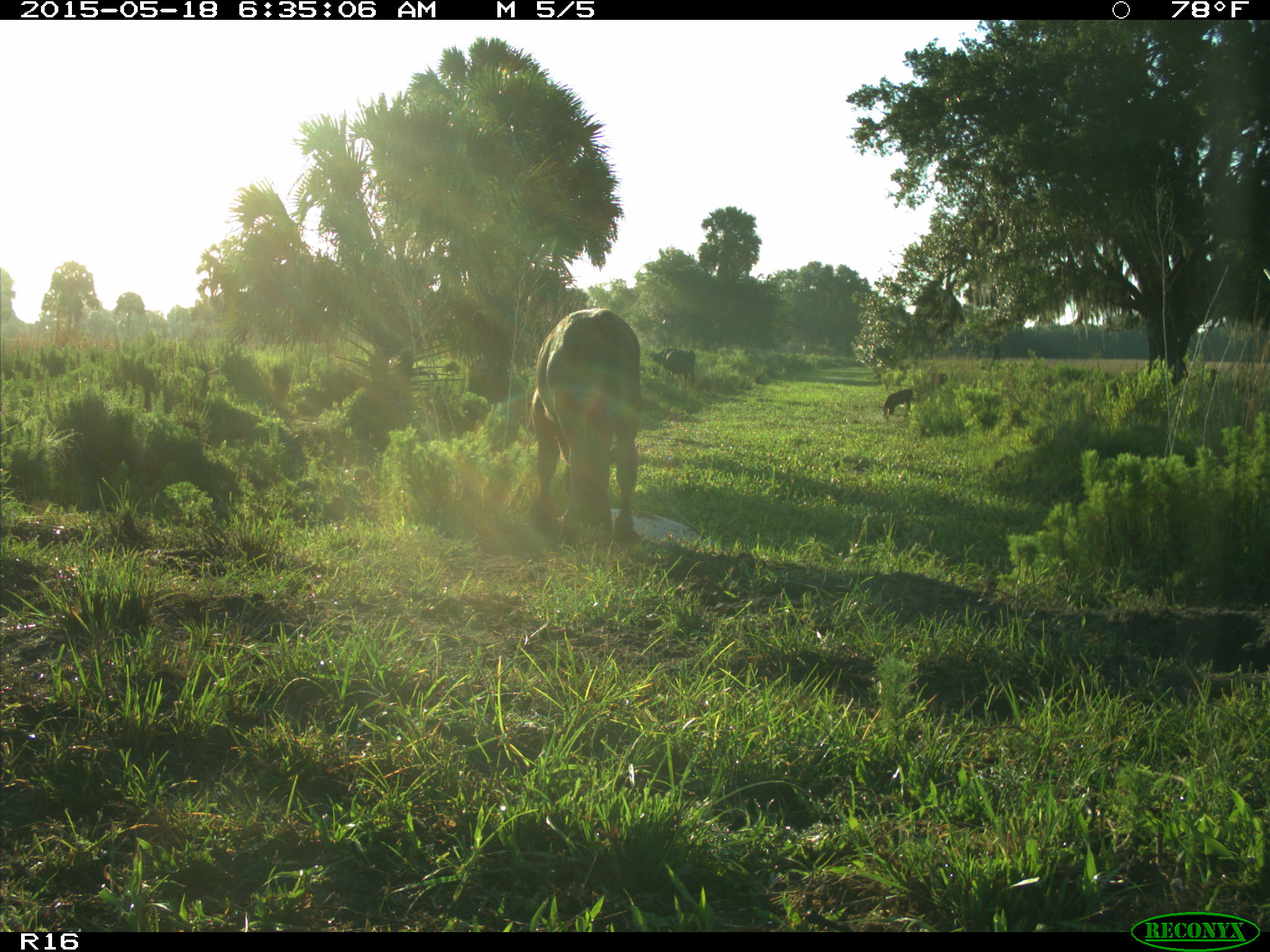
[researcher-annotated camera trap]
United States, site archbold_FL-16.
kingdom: Animalia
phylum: Chordata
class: Mammalia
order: Artiodactyla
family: Bovidae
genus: Bos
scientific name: Bos taurus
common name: domestic cow